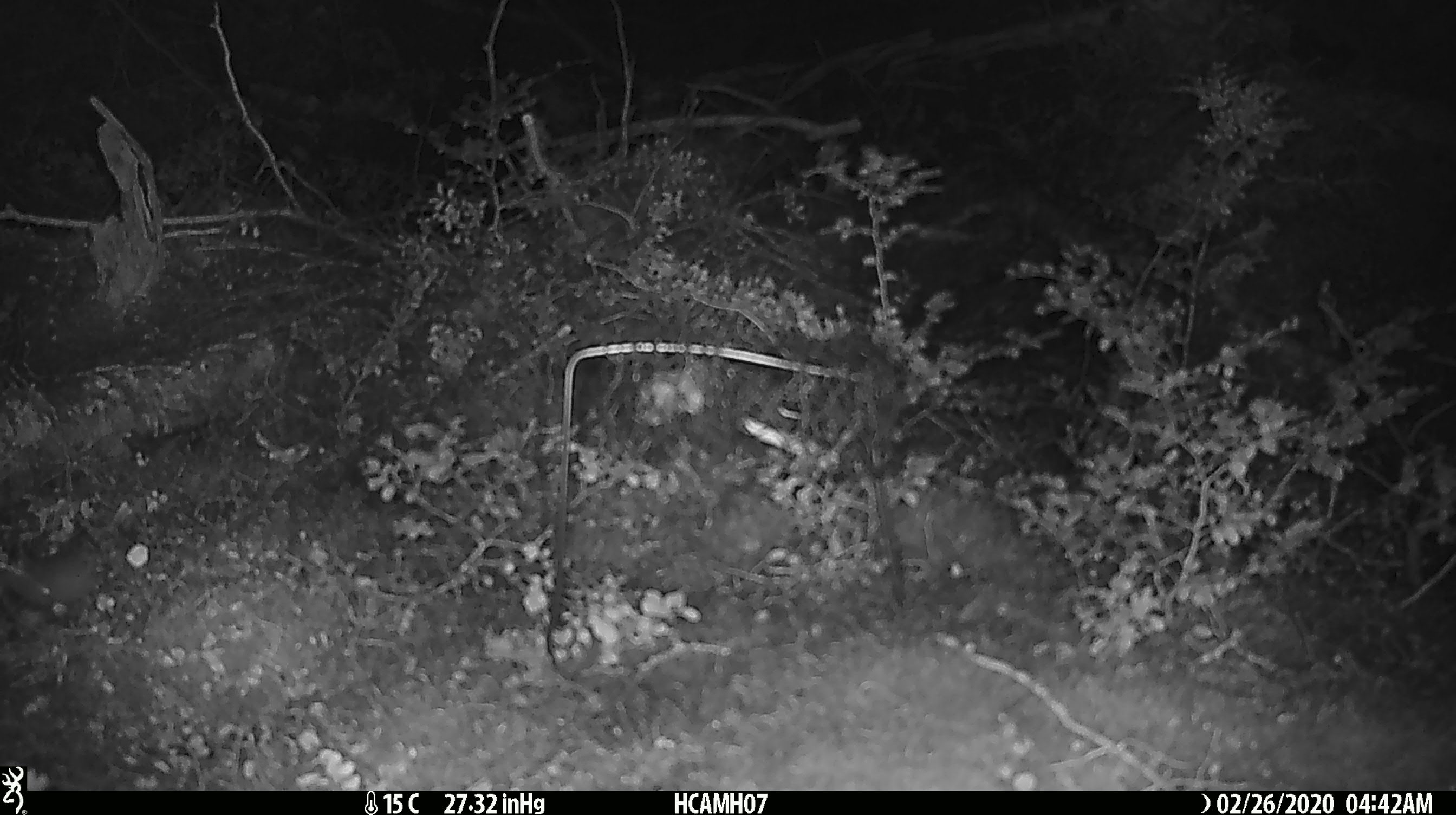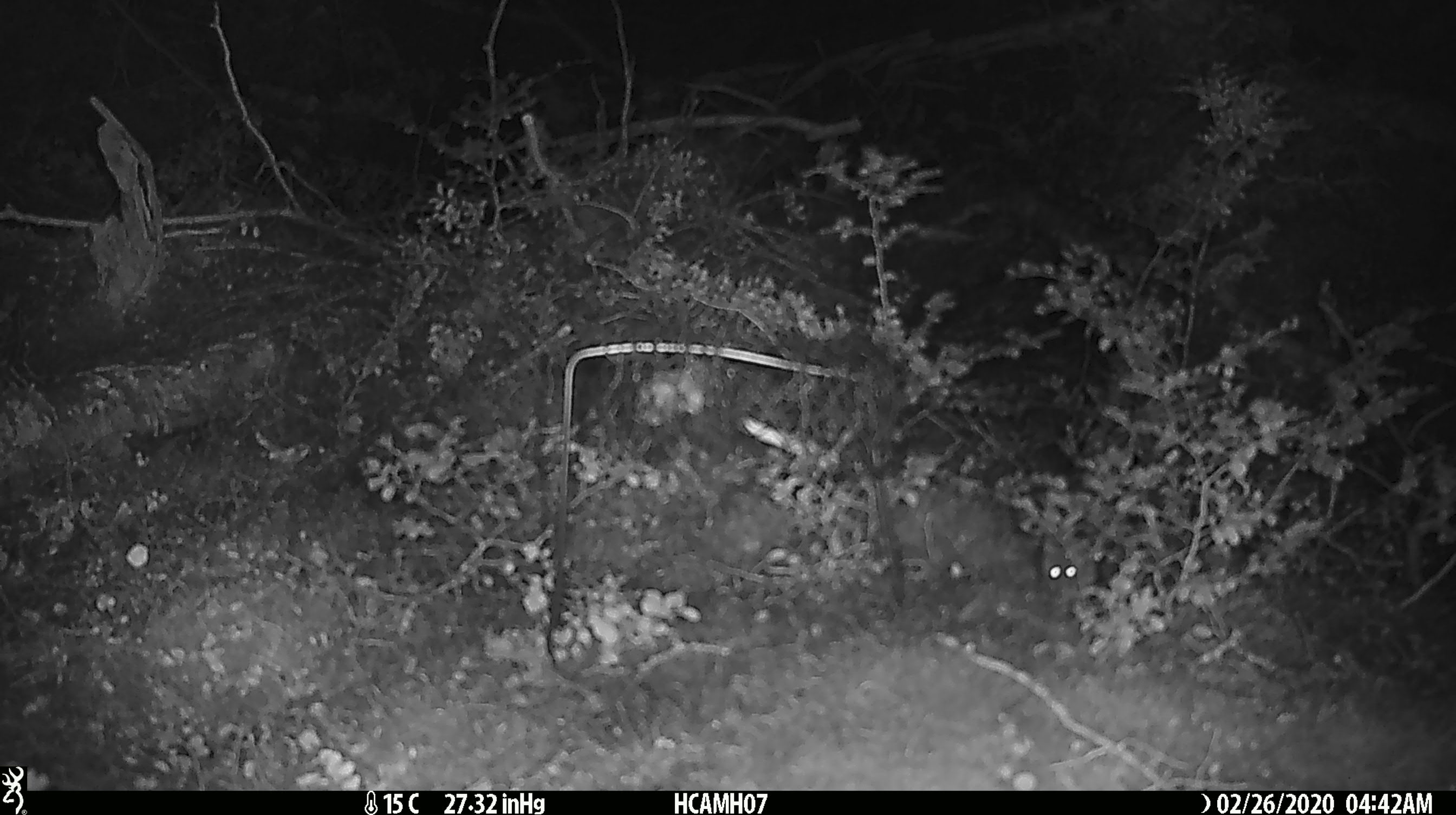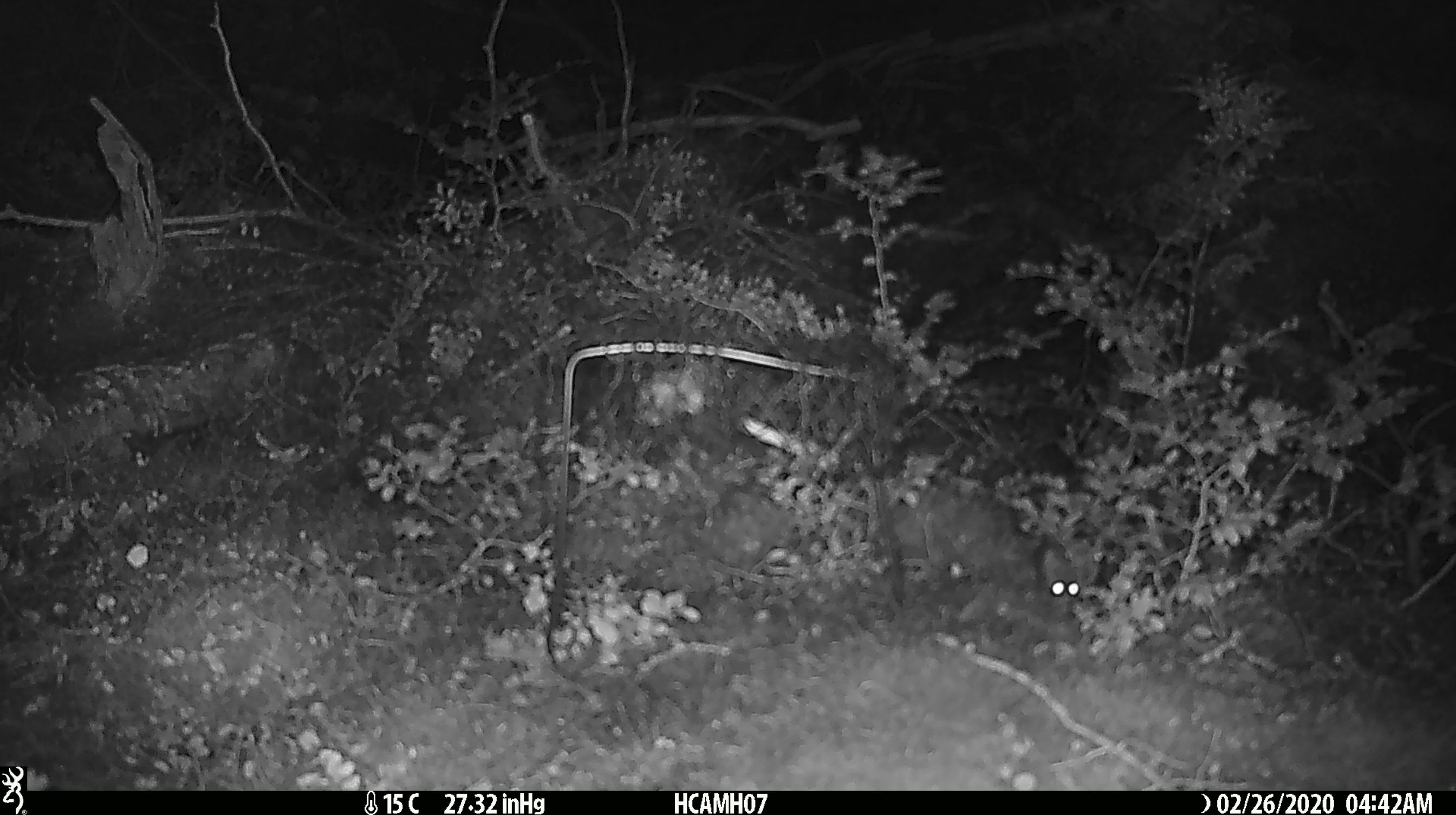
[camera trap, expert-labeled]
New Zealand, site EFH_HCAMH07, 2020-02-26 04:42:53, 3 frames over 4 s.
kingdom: Animalia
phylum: Chordata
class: Mammalia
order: Rodentia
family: Muridae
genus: Mus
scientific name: Mus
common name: mouse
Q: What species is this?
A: Mouse (Mus).